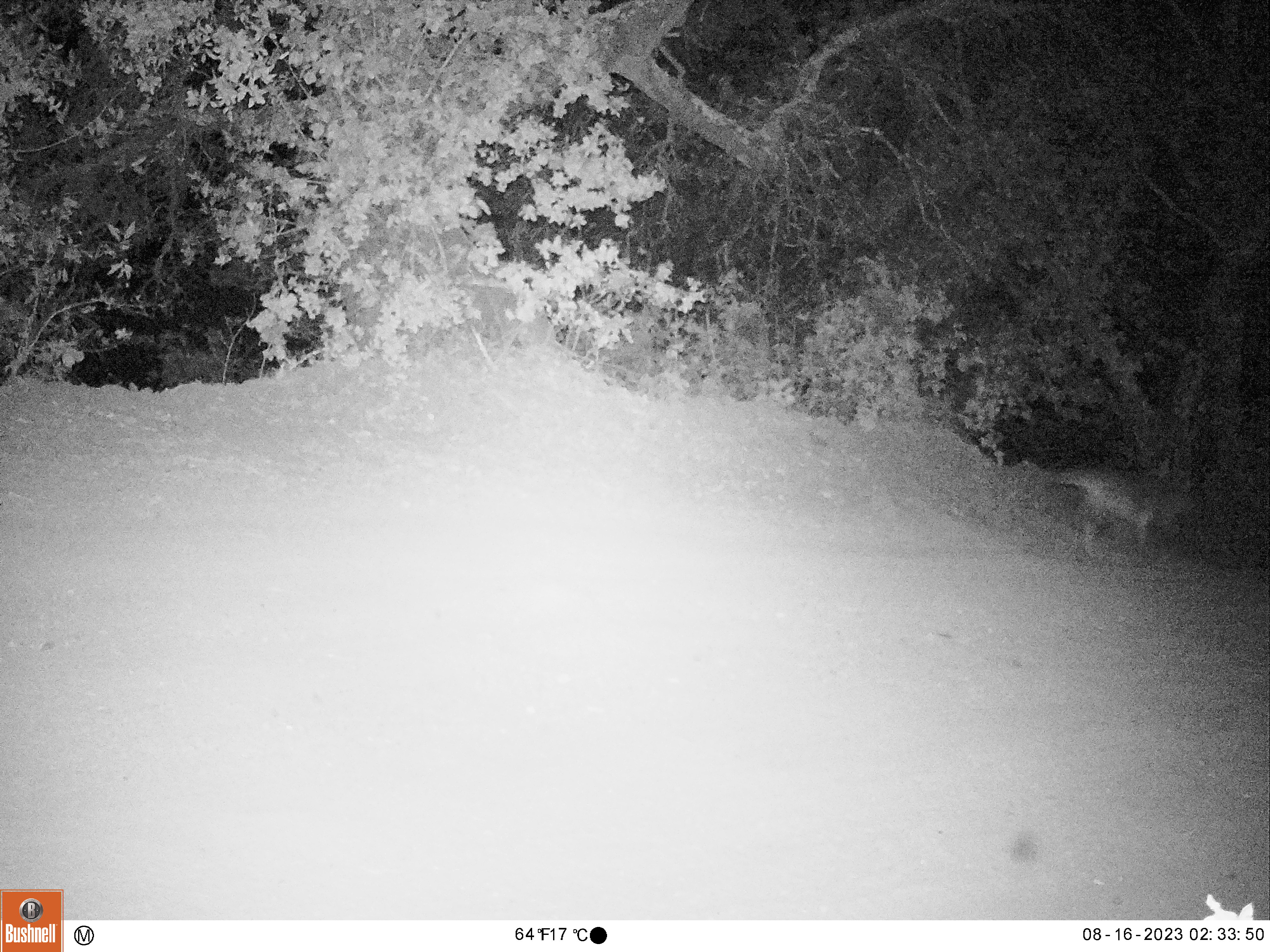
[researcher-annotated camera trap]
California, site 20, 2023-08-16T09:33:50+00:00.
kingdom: Animalia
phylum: Chordata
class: Mammalia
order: Carnivora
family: Canidae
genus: Urocyon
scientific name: Urocyon cinereoargenteus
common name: gray fox